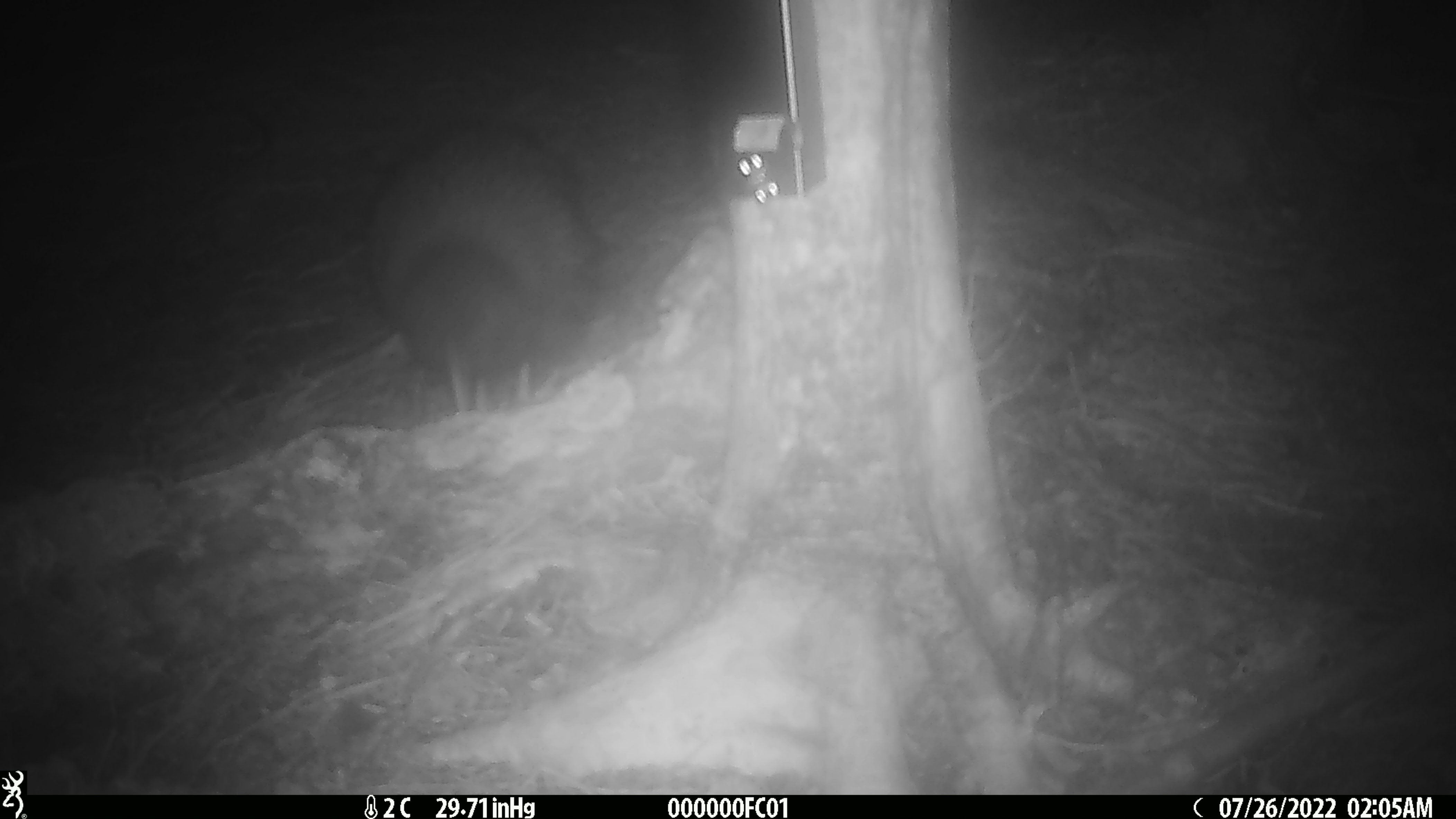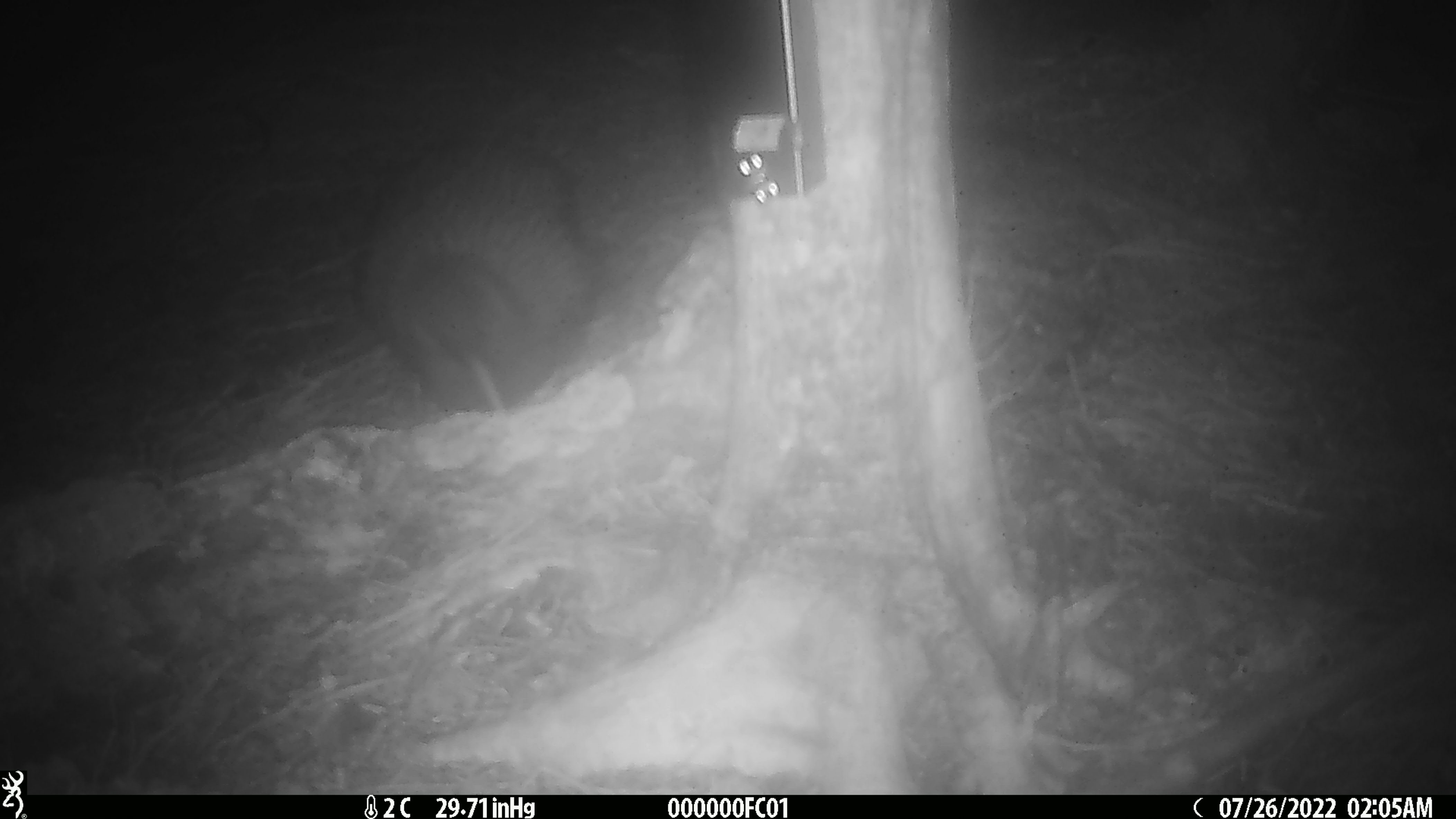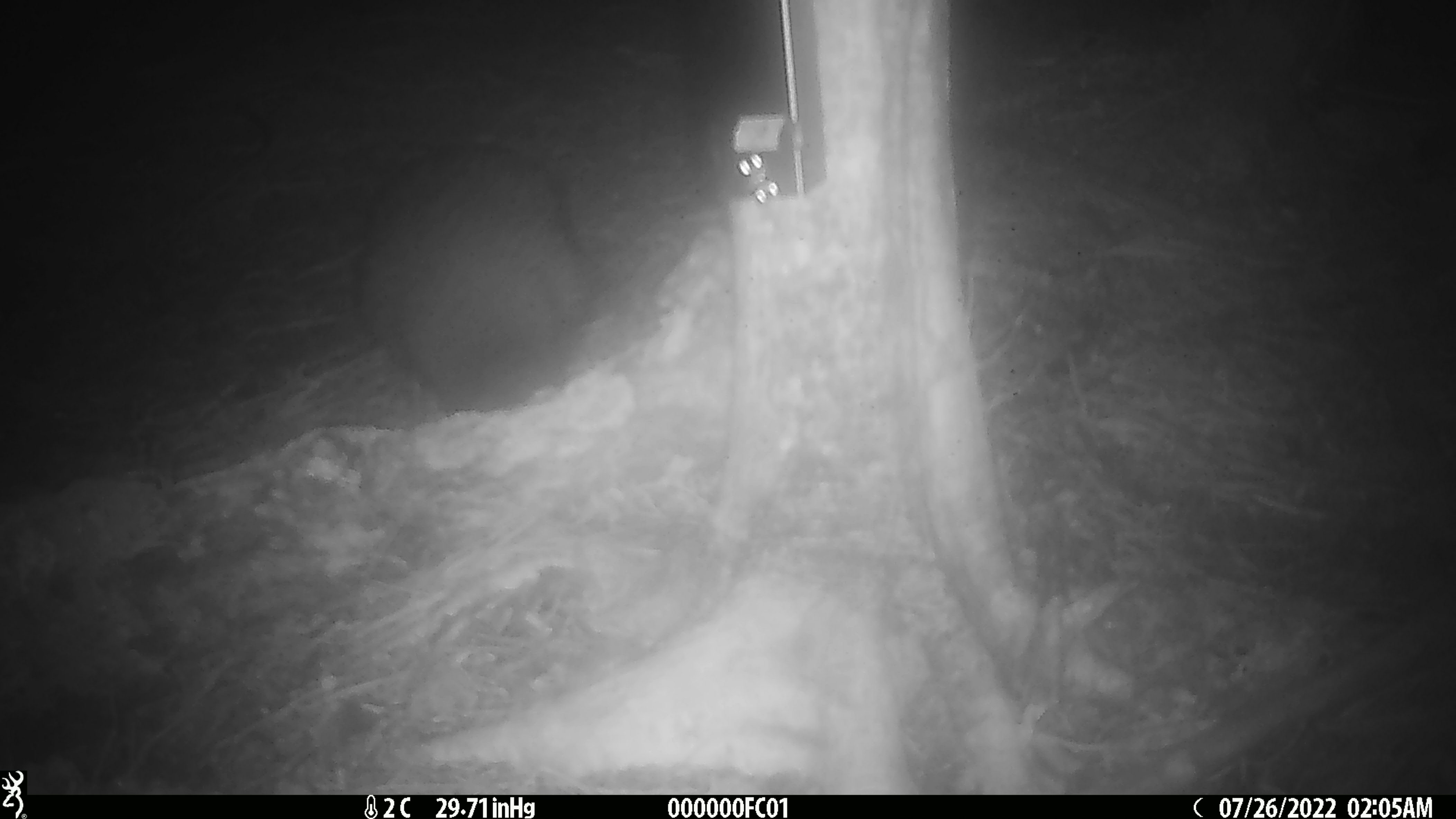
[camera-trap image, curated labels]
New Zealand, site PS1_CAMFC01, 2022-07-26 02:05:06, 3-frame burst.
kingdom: Animalia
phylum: Chordata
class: Aves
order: Apterygiformes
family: Apterygidae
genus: Apteryx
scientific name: Apteryx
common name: kiwi